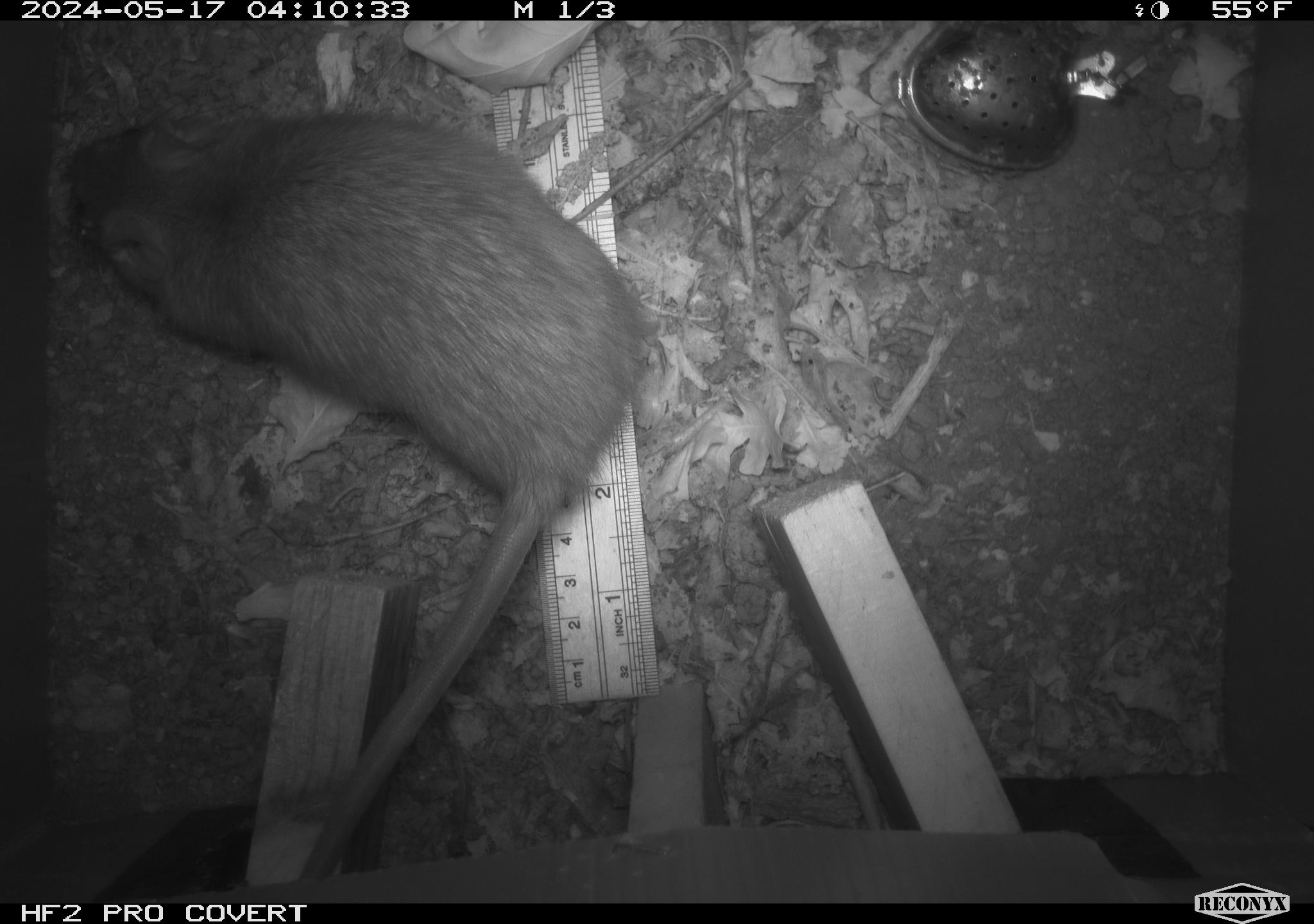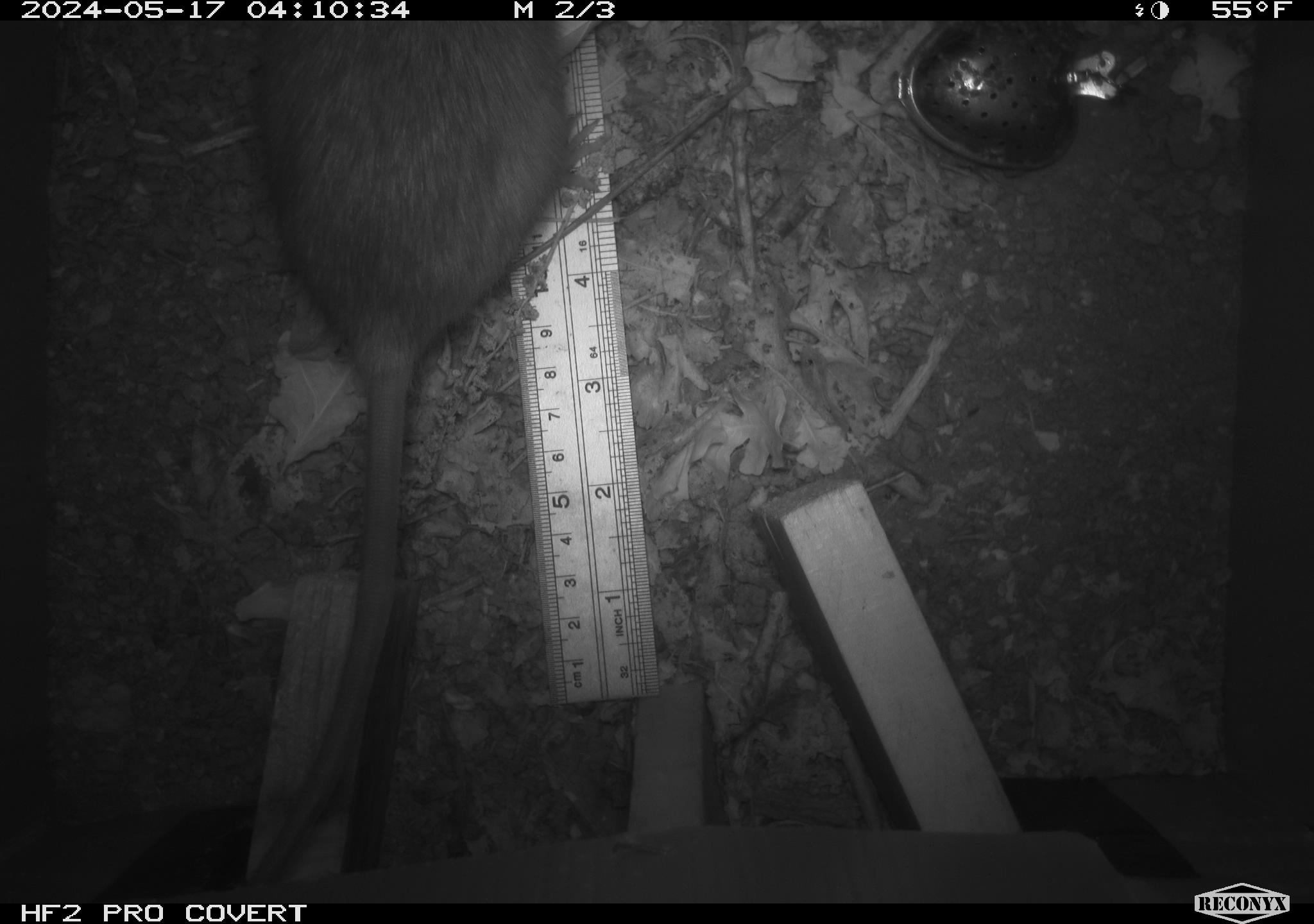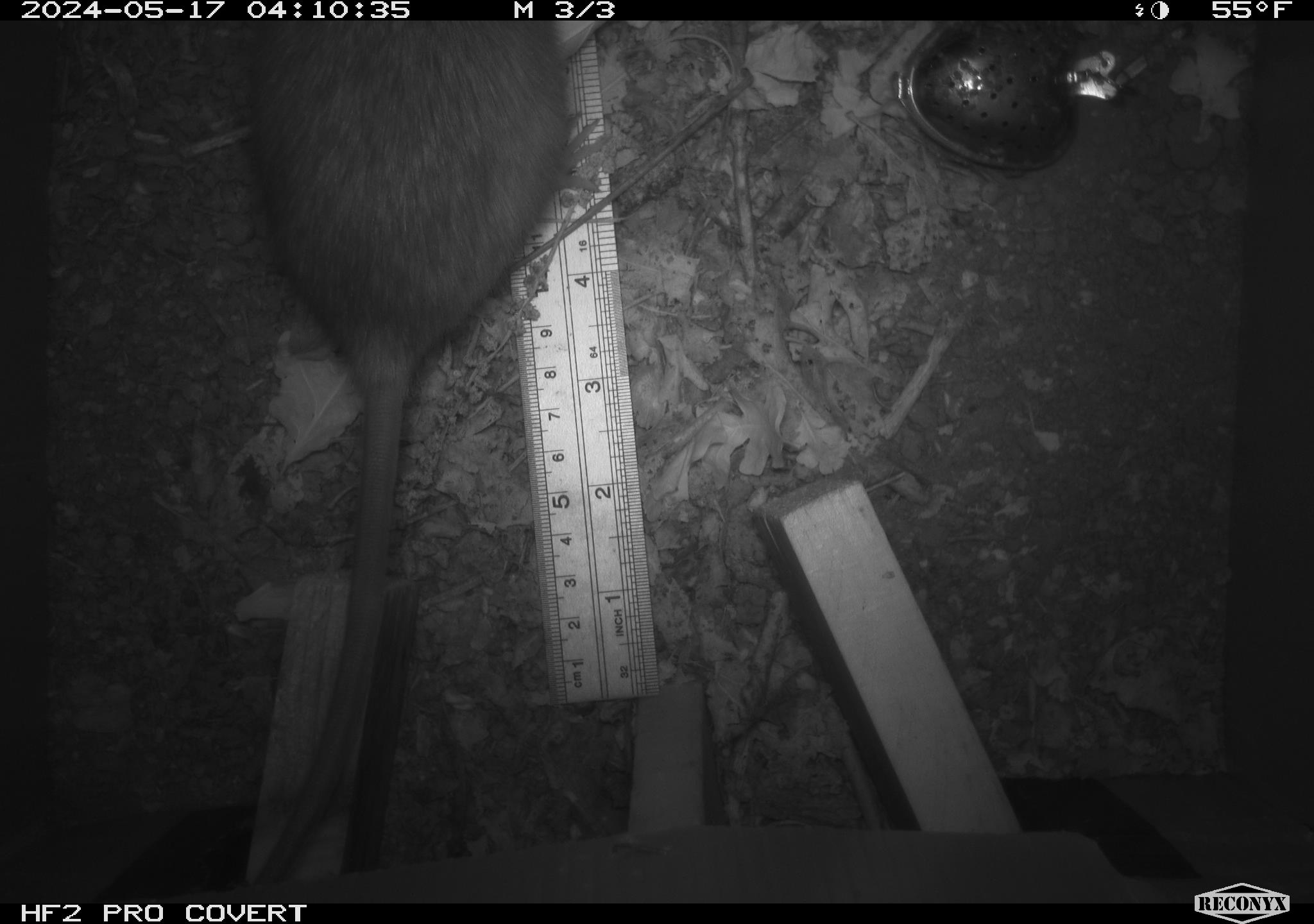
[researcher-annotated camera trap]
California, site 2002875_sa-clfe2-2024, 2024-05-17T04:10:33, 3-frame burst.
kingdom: Animalia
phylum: Chordata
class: Mammalia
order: Rodentia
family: Muridae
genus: Rattus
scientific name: Rattus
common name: rat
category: rattus species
Rattus species (rat) (Rattus).